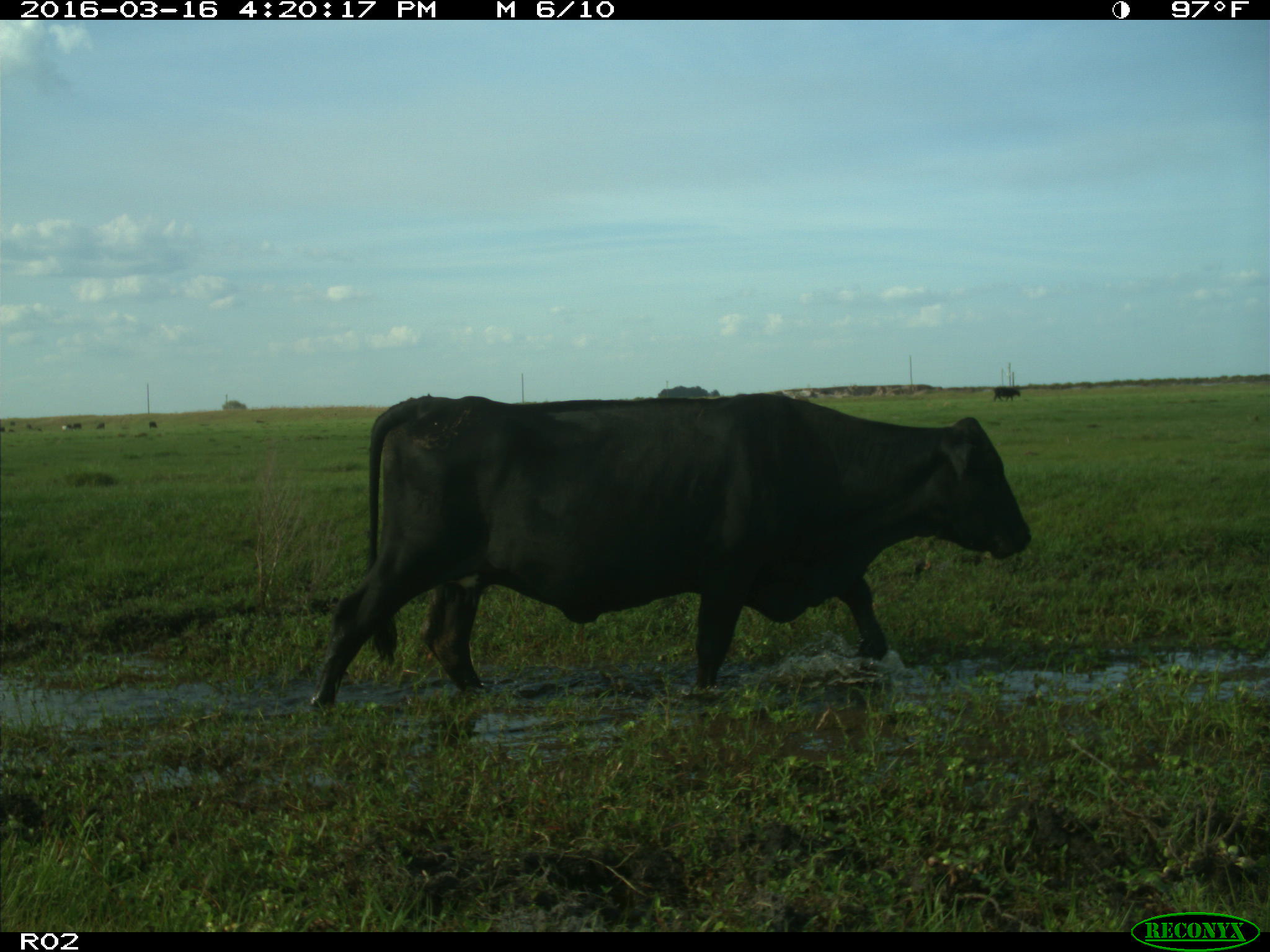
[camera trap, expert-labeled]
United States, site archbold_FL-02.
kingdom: Animalia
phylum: Chordata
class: Mammalia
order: Artiodactyla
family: Bovidae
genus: Bos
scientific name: Bos taurus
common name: domestic cow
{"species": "Bos taurus (domestic cow)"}